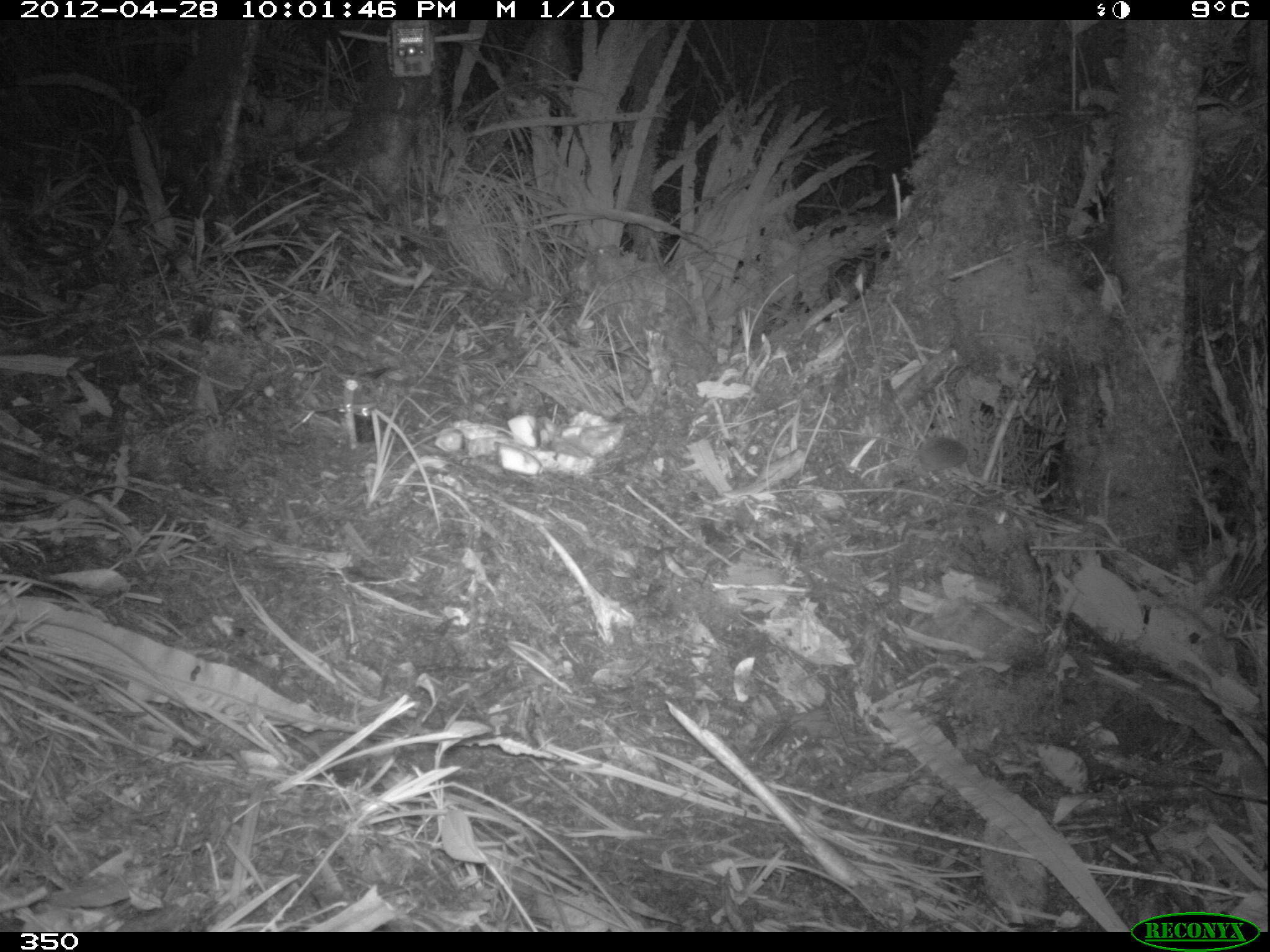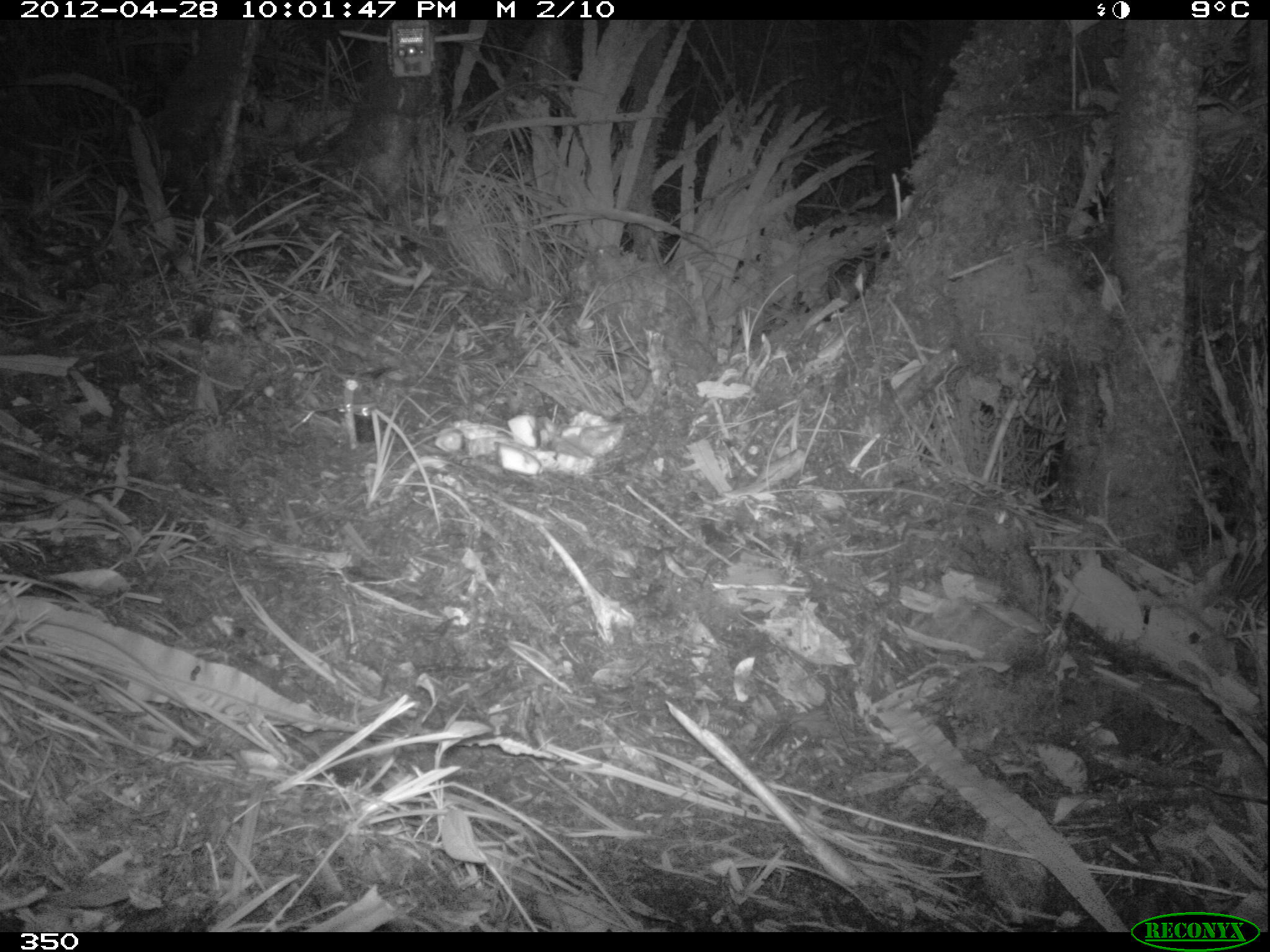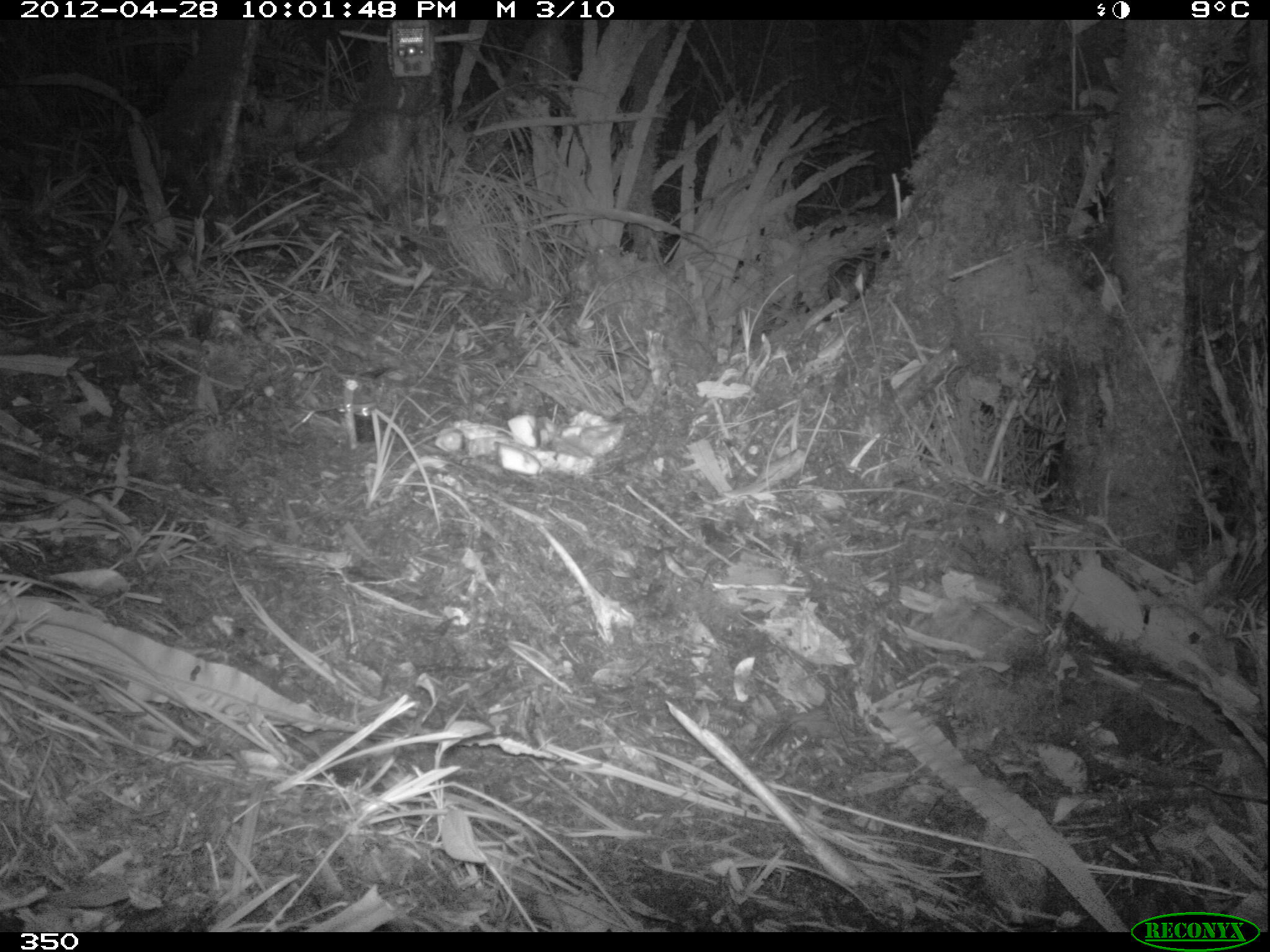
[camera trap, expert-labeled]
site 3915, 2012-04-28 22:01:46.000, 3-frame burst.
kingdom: Animalia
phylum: Chordata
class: Mammalia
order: Rodentia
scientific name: Rodentia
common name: rodents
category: unknown rodent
Unknown rodent (rodents) (Rodentia).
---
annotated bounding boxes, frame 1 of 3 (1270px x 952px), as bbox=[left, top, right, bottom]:
unknown rodent: bbox=[838, 429, 969, 474]